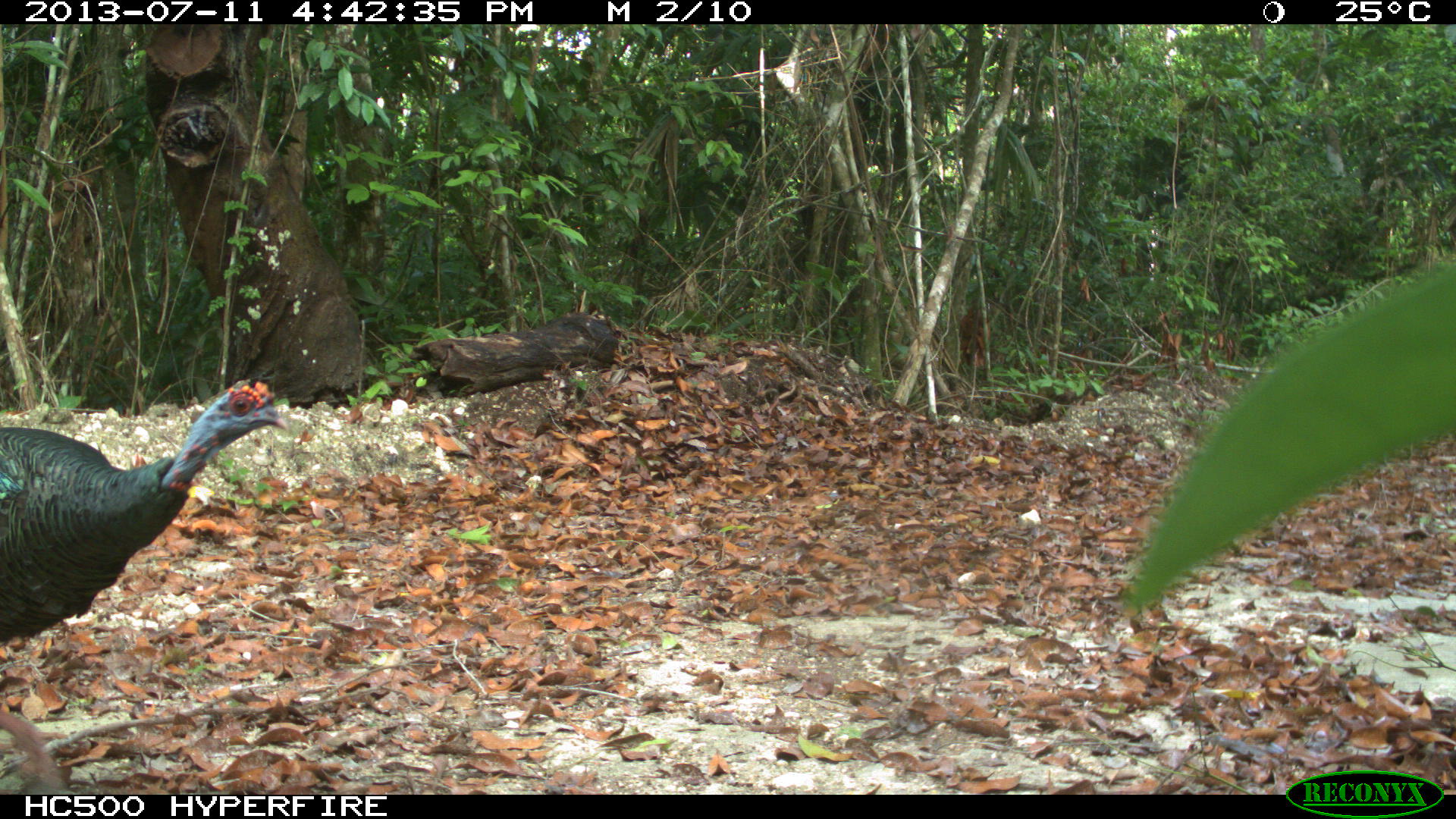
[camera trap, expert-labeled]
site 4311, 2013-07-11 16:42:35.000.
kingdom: Animalia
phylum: Chordata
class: Aves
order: Galliformes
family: Phasianidae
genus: Meleagris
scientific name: Meleagris ocellata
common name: ocellated turkey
Meleagris ocellata (ocellated turkey), count 3.